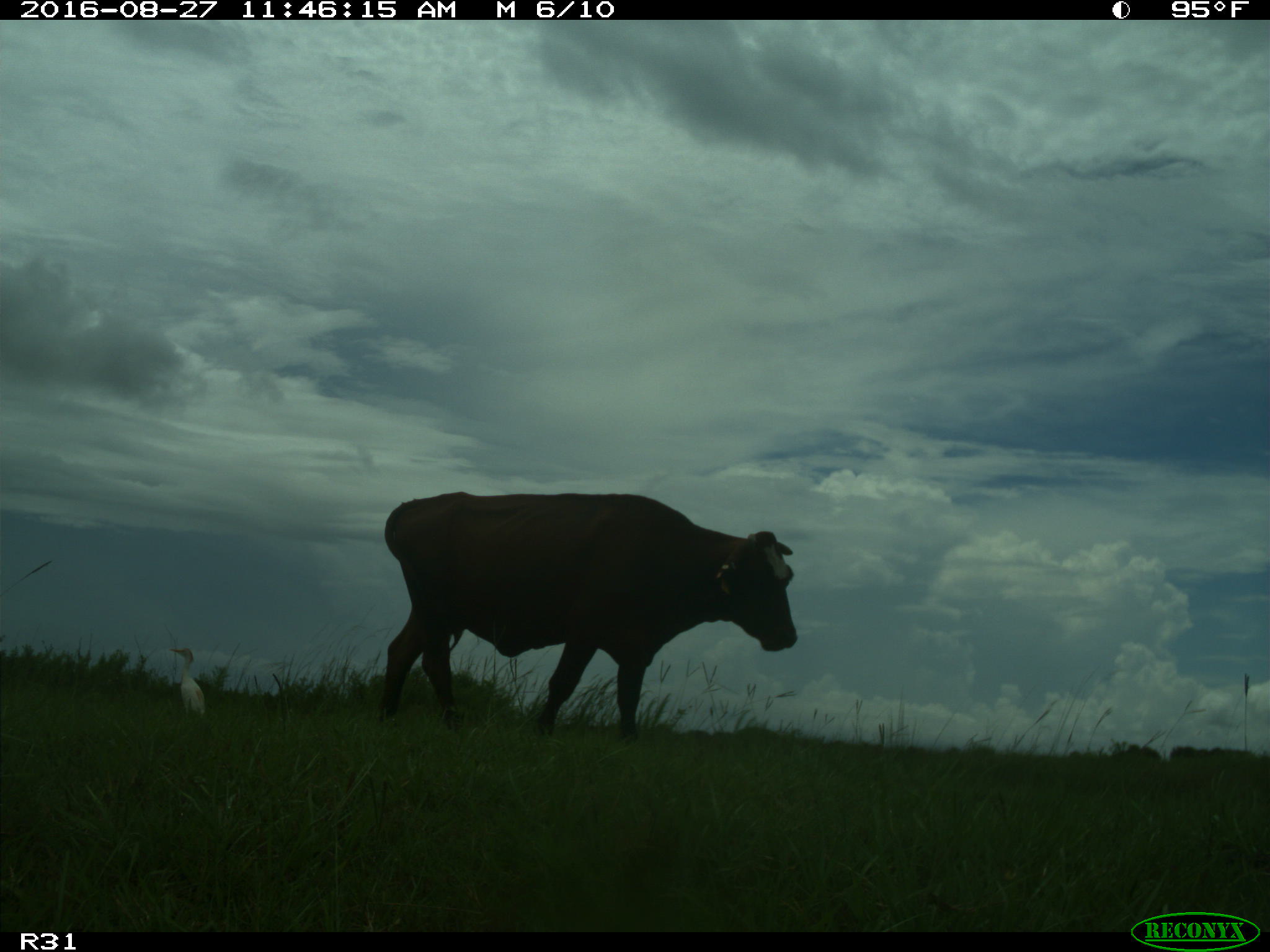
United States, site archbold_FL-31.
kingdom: Animalia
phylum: Chordata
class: Mammalia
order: Artiodactyla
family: Bovidae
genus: Bos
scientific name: Bos taurus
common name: domestic cow